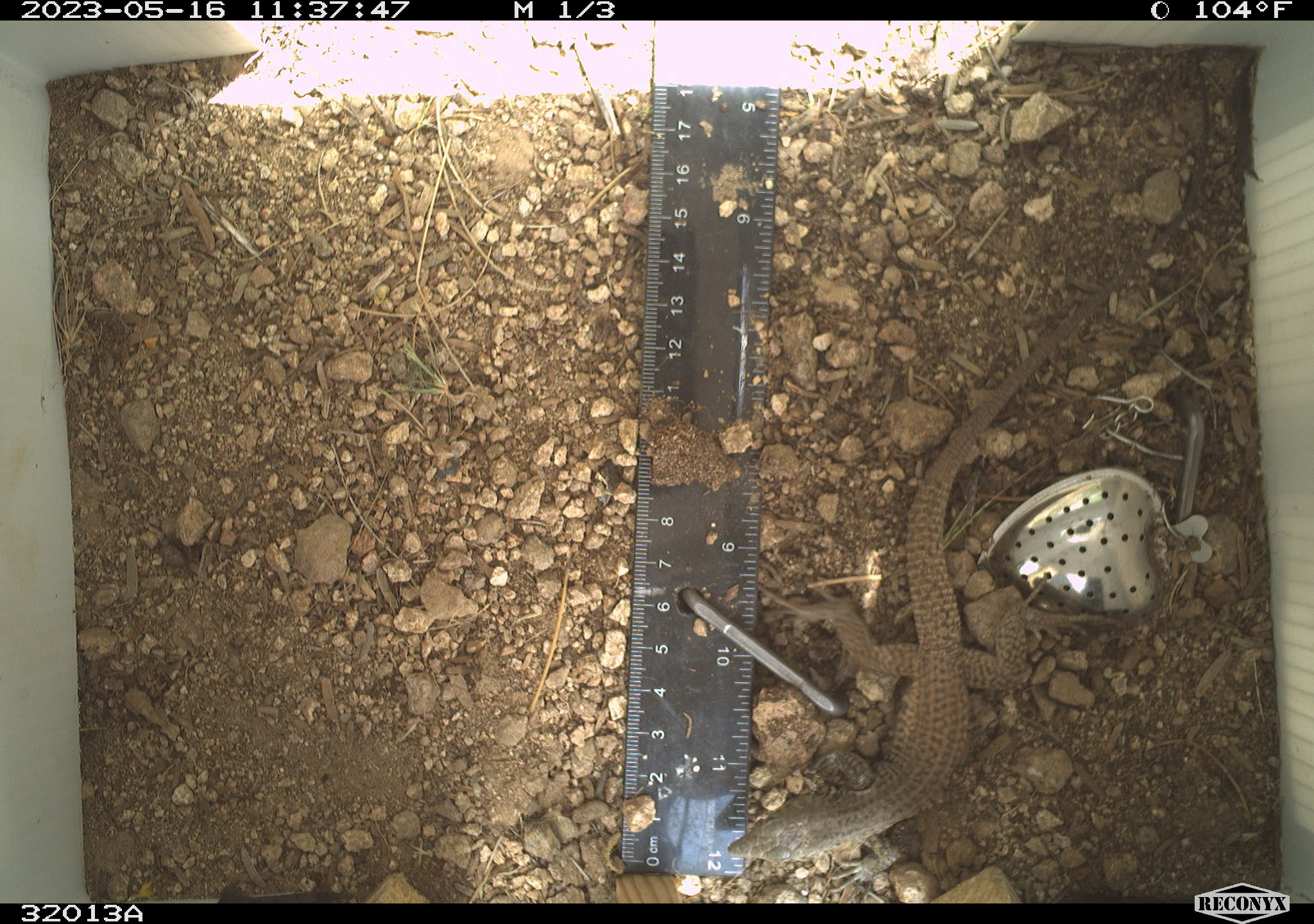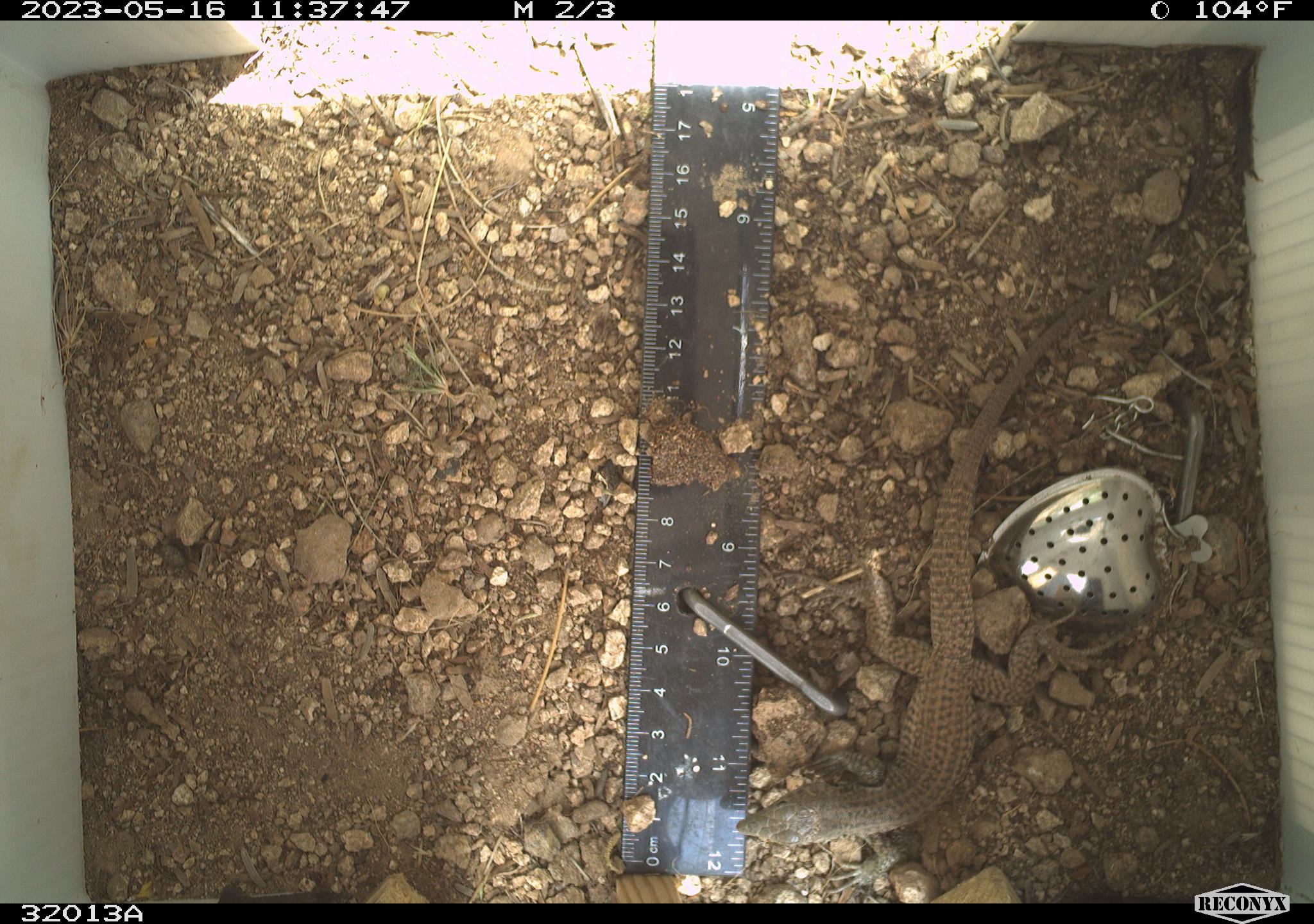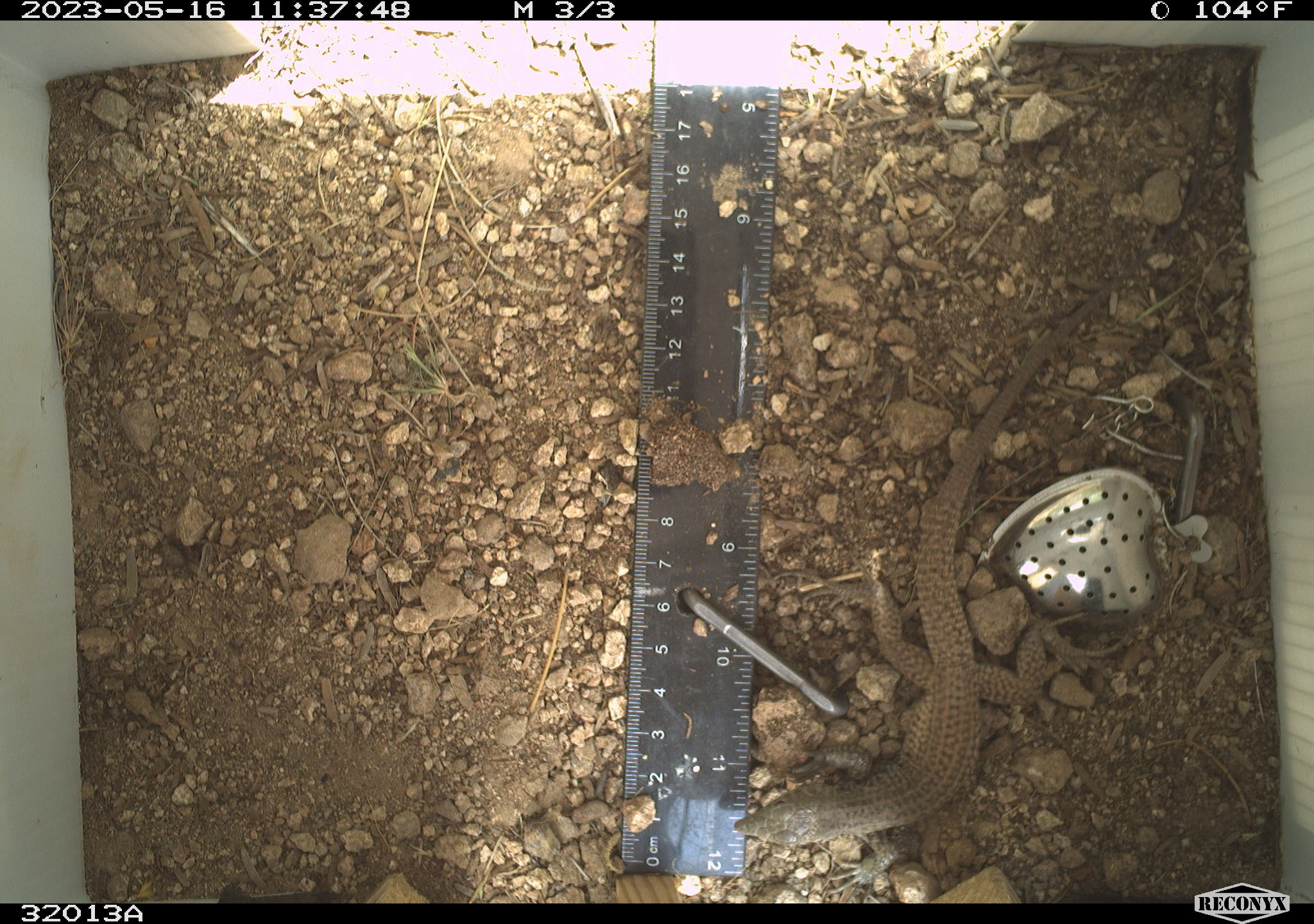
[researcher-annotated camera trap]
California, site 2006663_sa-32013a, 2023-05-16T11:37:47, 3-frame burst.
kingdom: Animalia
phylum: Chordata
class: Reptilia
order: Squamata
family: Teiidae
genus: Aspidoscelis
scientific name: Aspidoscelis tigris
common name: western whiptail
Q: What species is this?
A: Western whiptail (Aspidoscelis tigris).